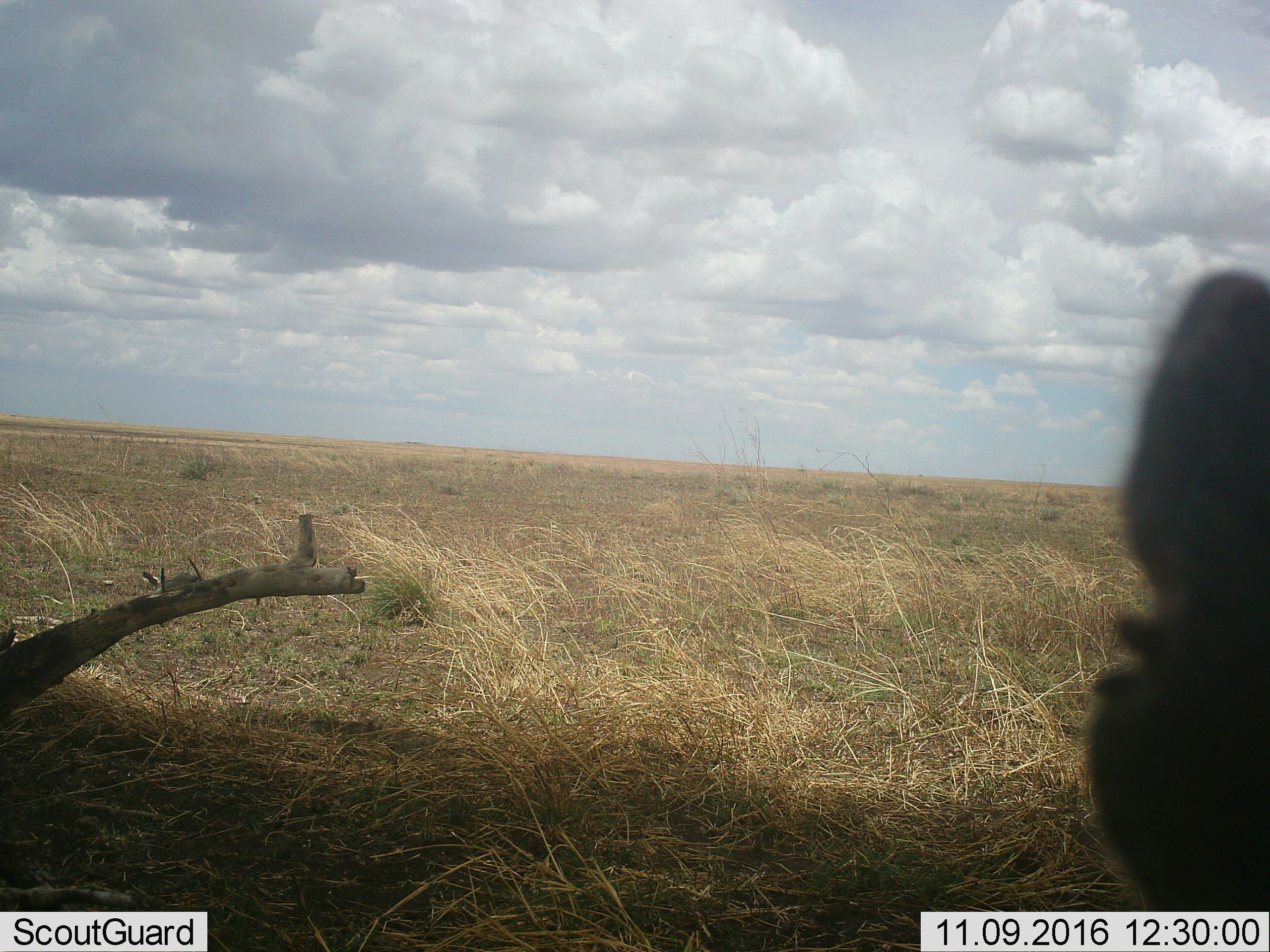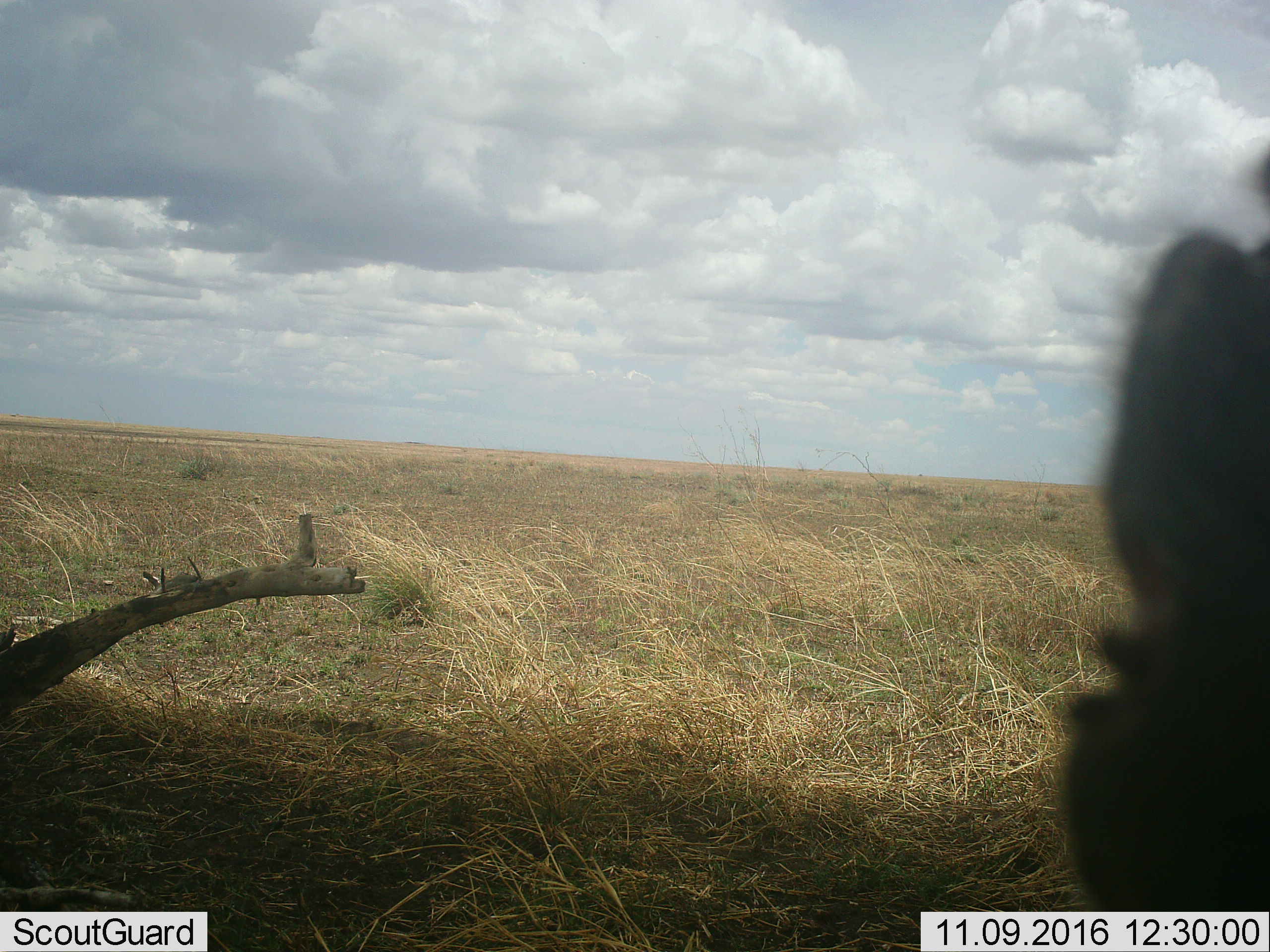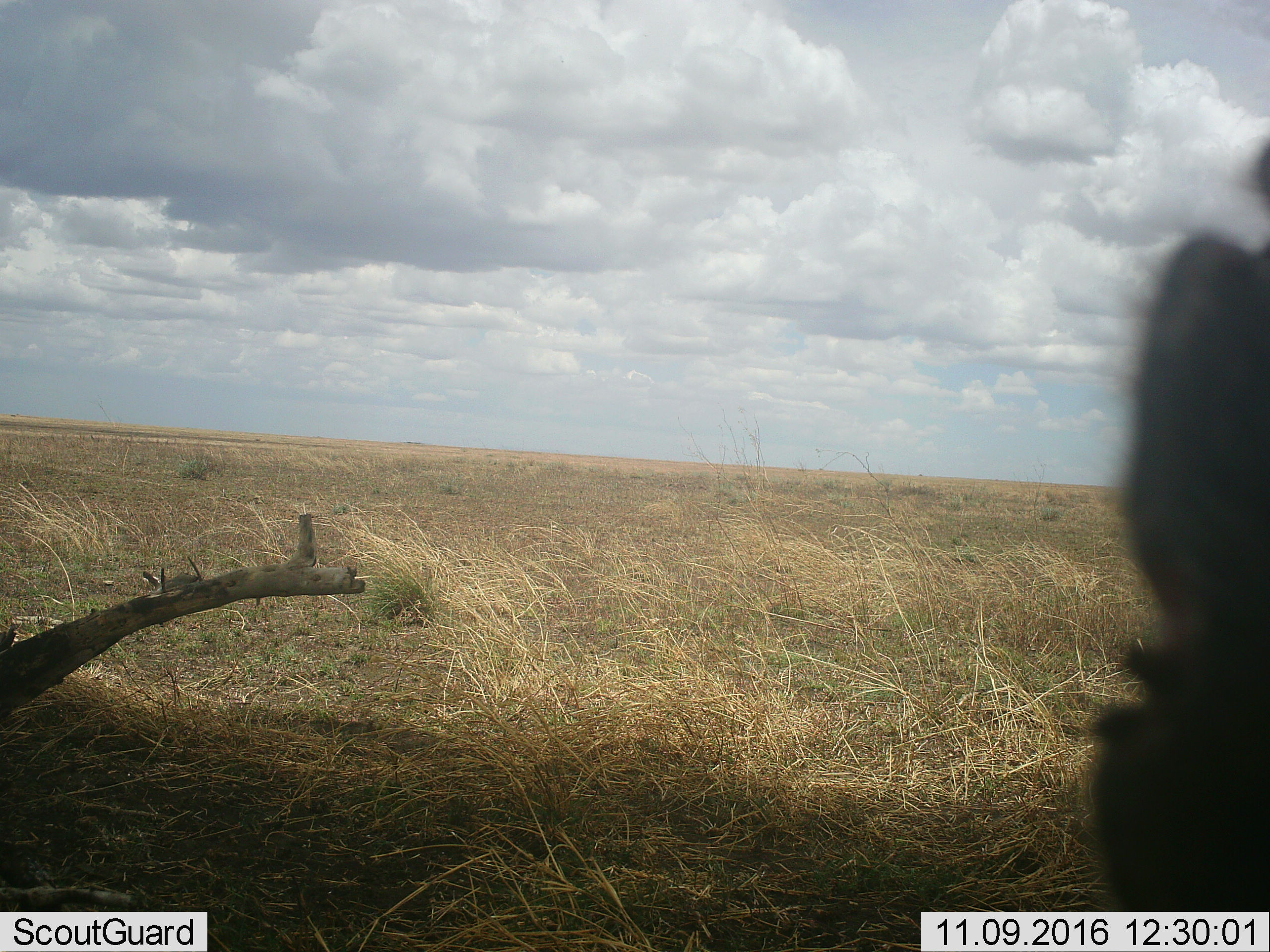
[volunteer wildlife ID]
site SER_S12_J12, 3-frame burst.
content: unidentified animal